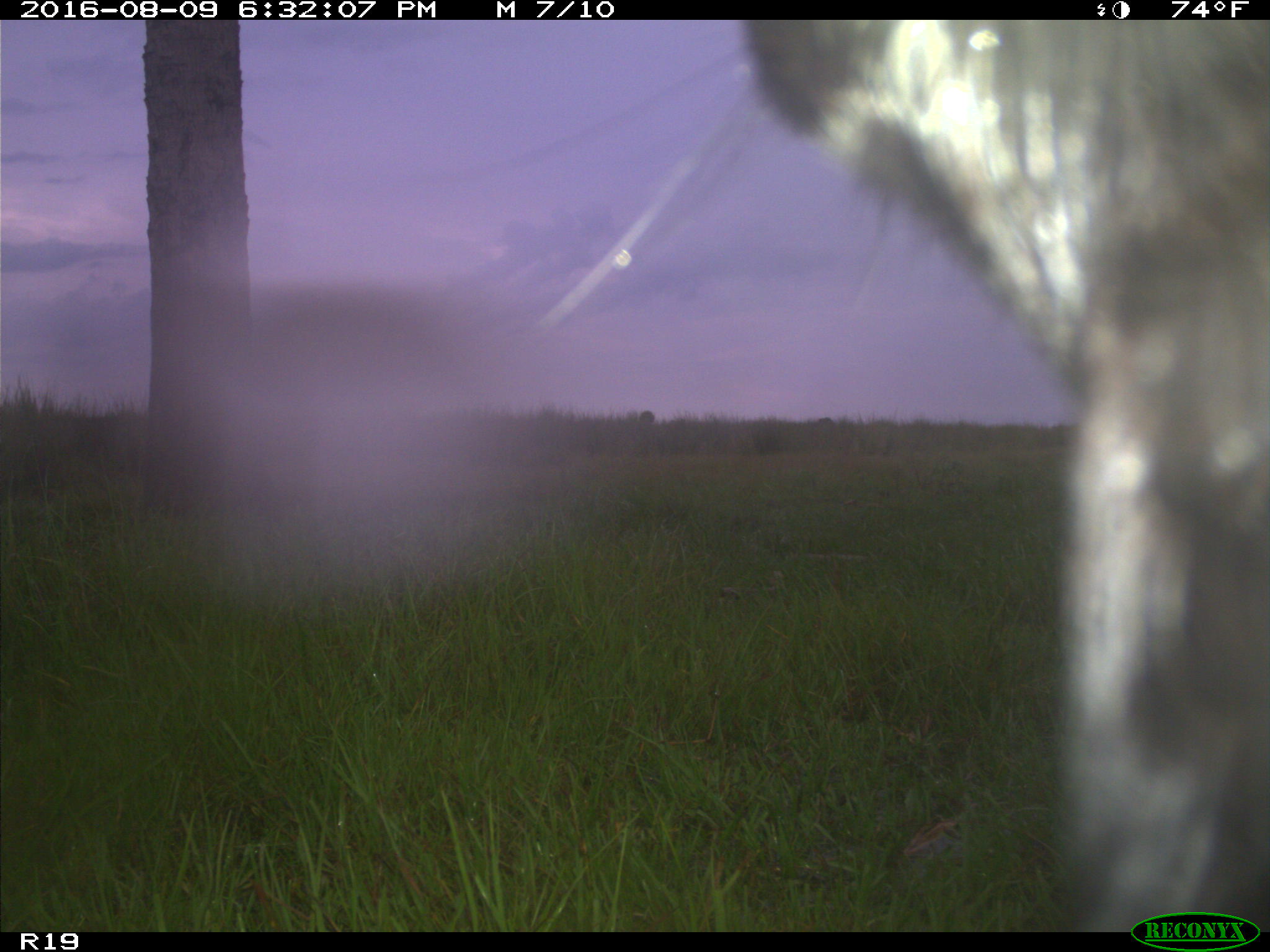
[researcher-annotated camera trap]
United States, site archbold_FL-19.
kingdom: Animalia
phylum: Chordata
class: Mammalia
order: Artiodactyla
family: Bovidae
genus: Bos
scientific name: Bos taurus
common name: domestic cow